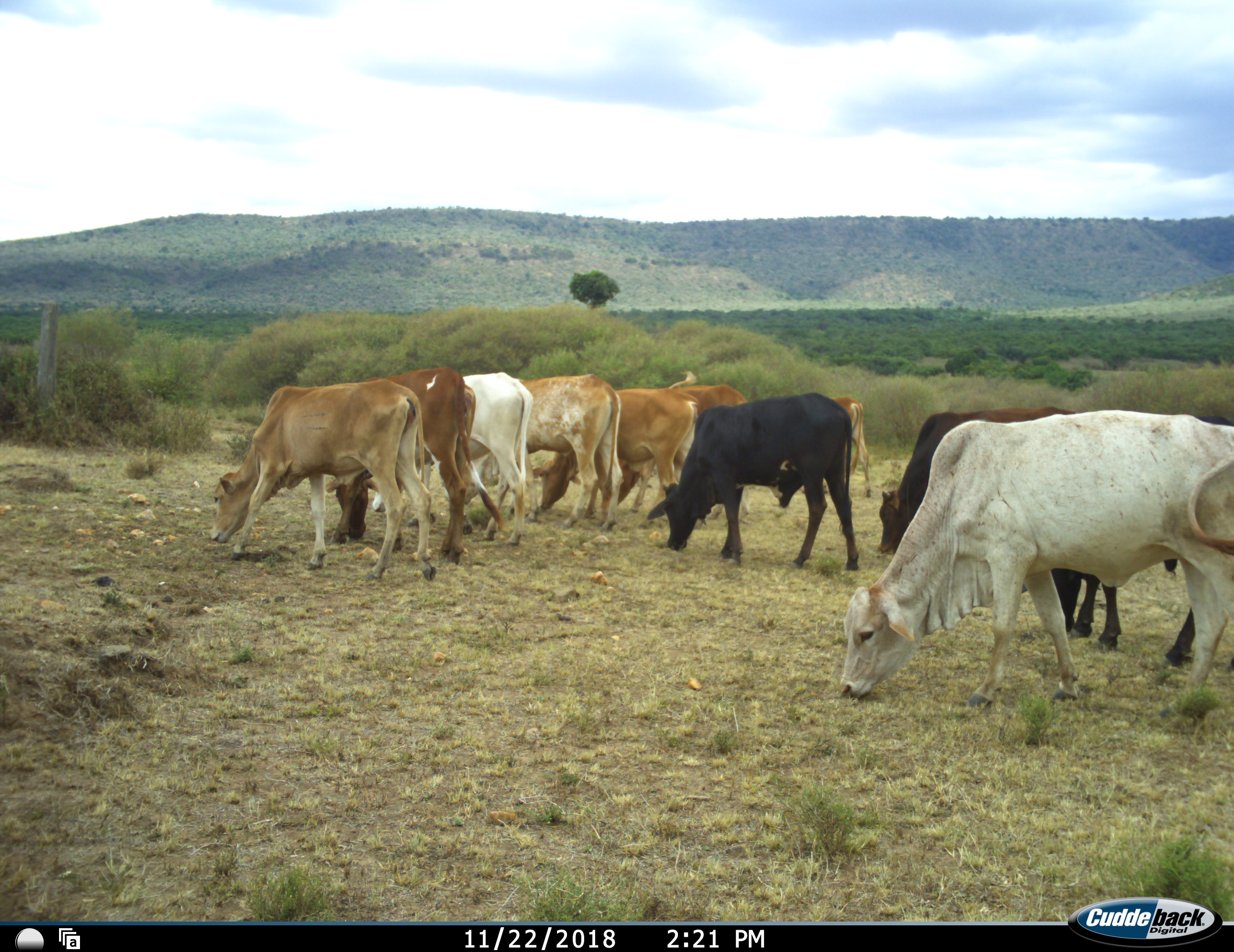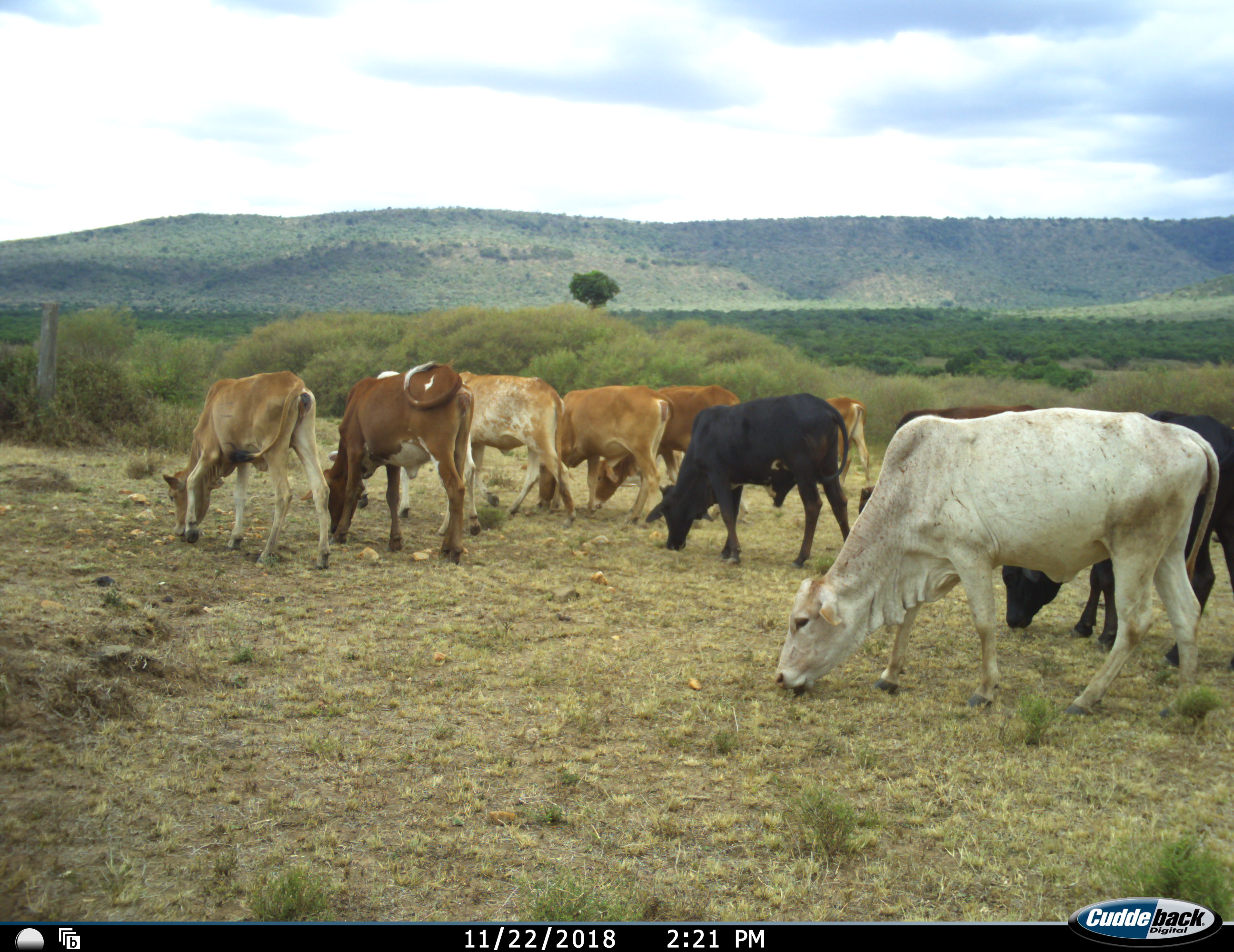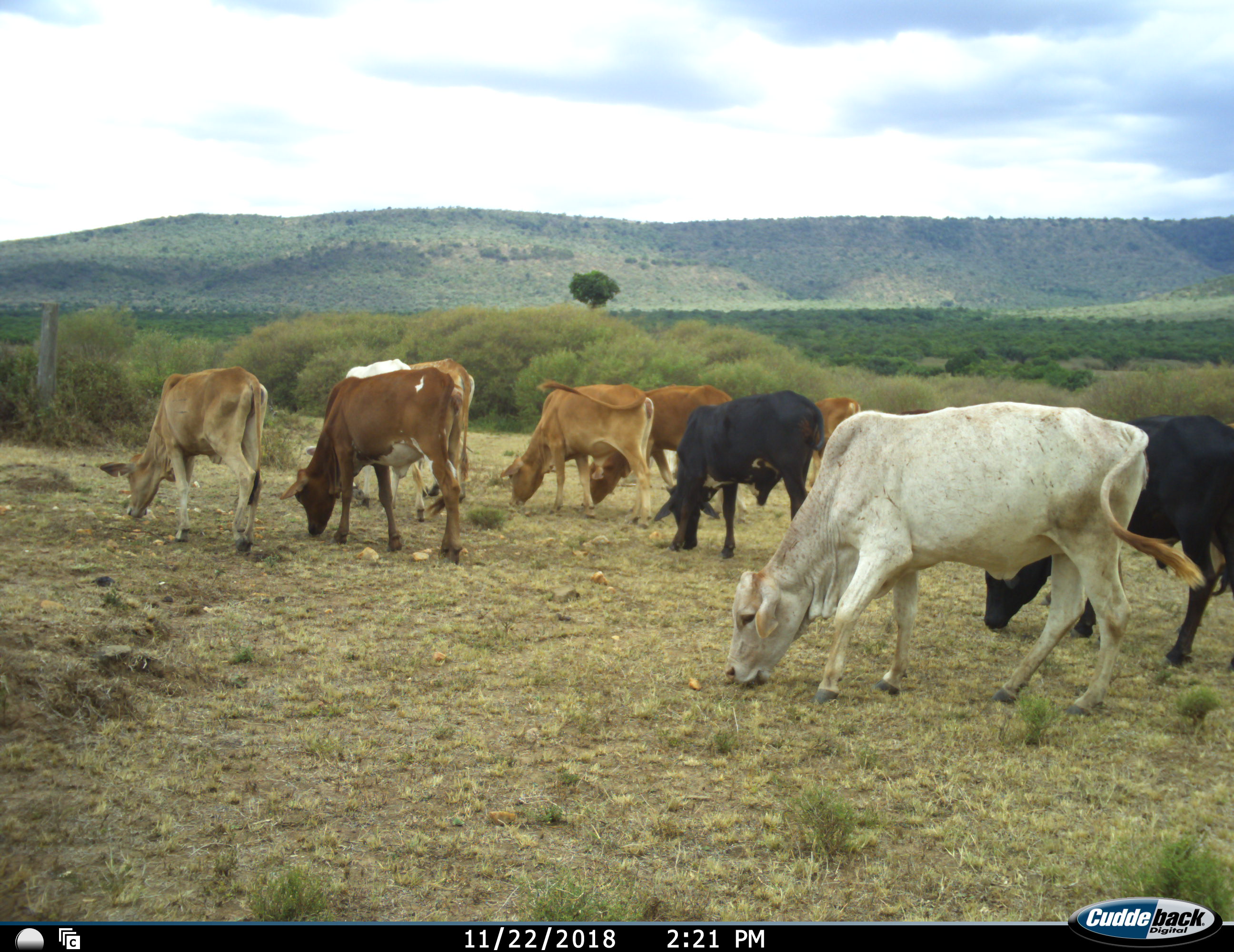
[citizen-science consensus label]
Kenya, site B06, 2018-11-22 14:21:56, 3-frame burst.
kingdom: Animalia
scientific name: Animalia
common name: animal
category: domesticanimal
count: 11-50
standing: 11%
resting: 0%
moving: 56%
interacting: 0%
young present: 0%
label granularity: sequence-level